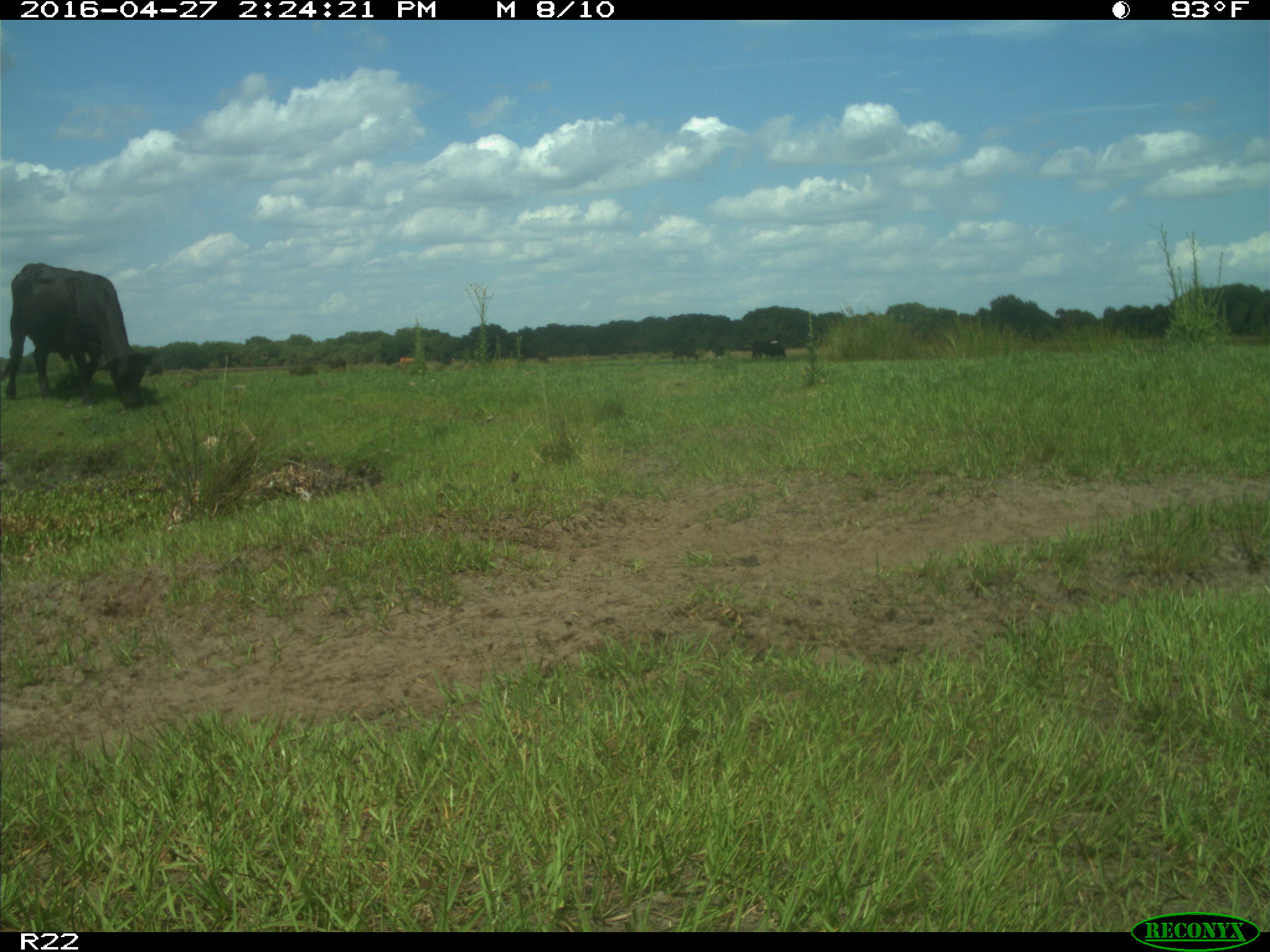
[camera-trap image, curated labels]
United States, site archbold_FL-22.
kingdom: Animalia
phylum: Chordata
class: Mammalia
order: Artiodactyla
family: Bovidae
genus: Bos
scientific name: Bos taurus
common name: domestic cow